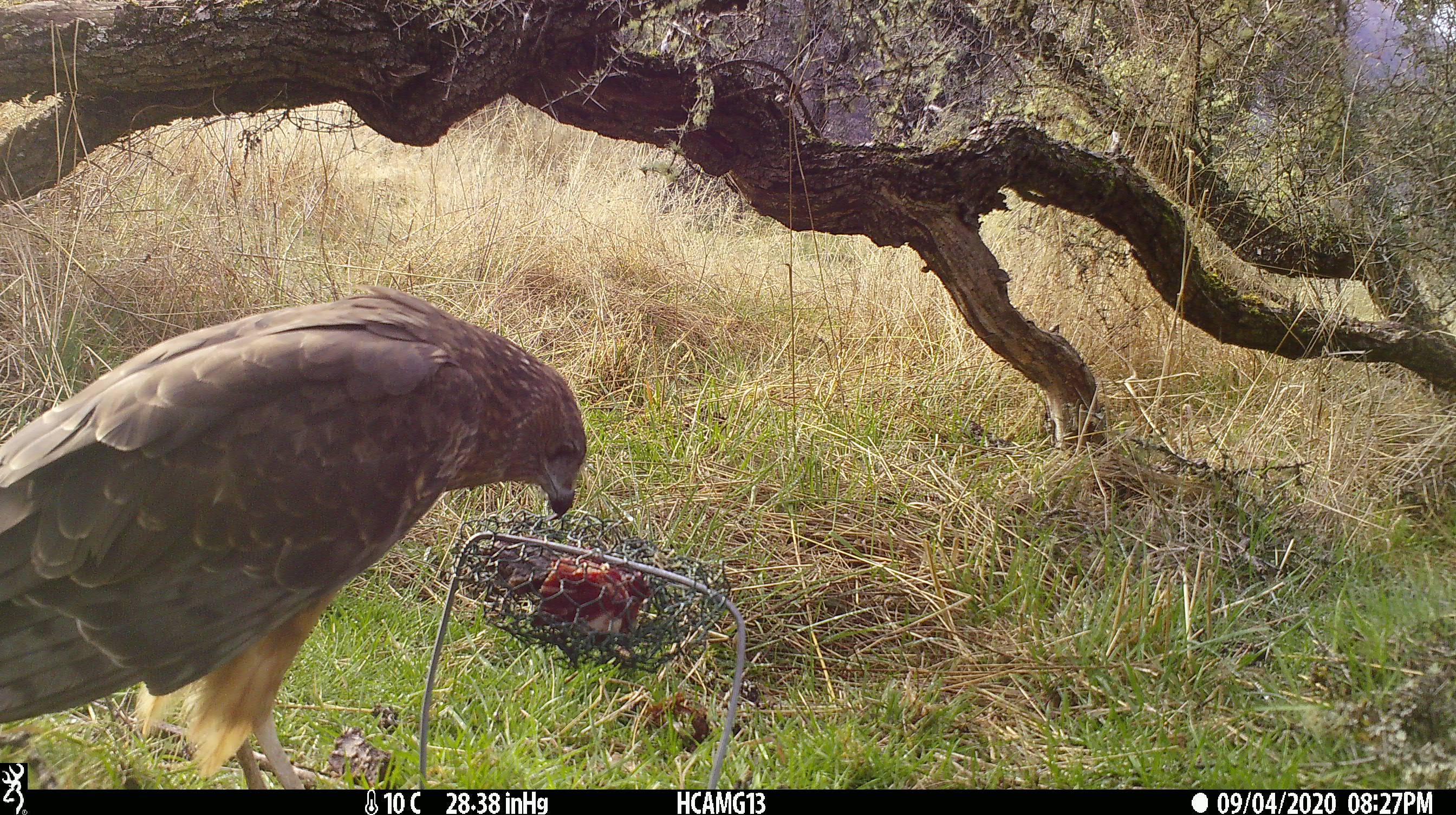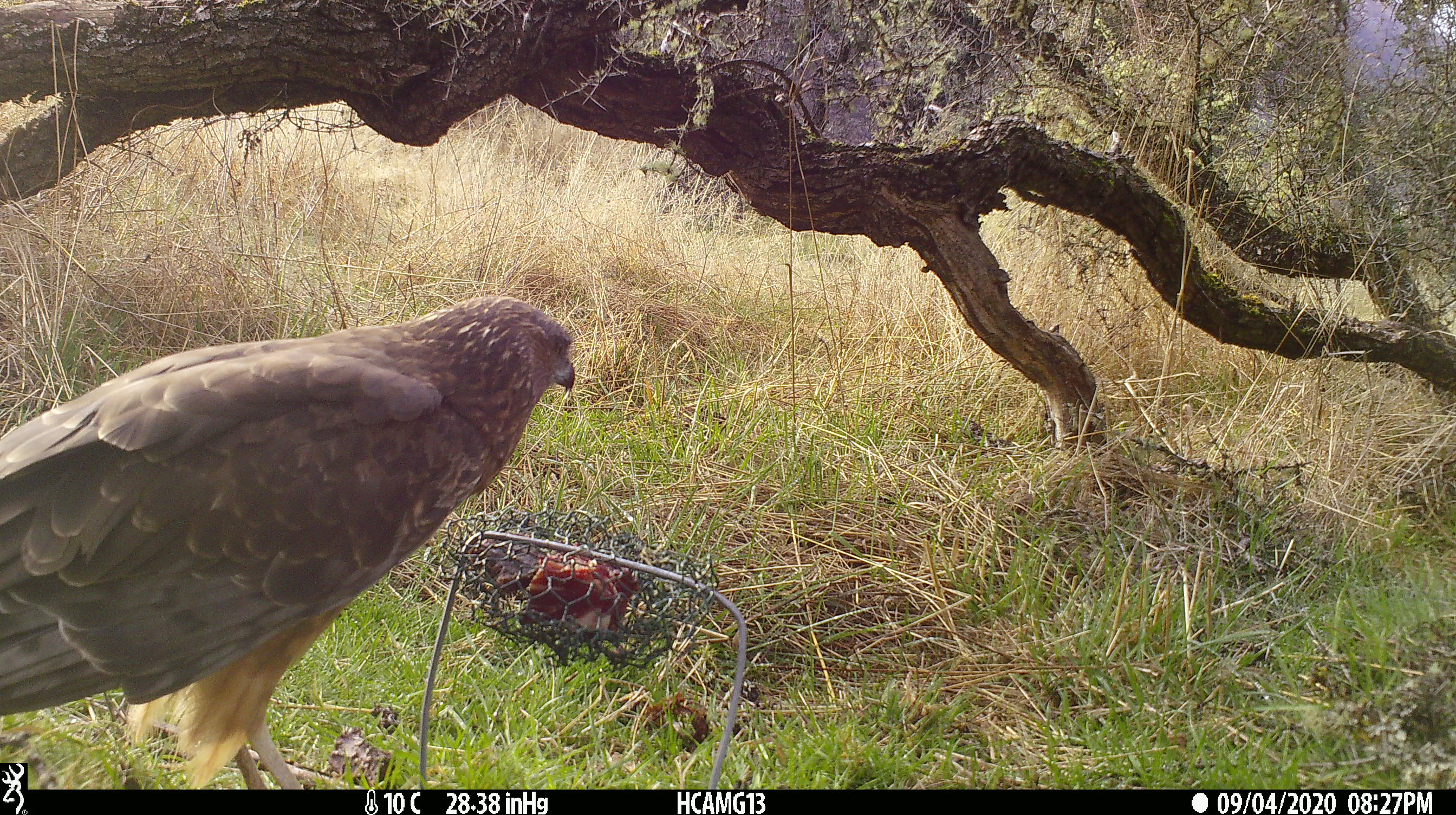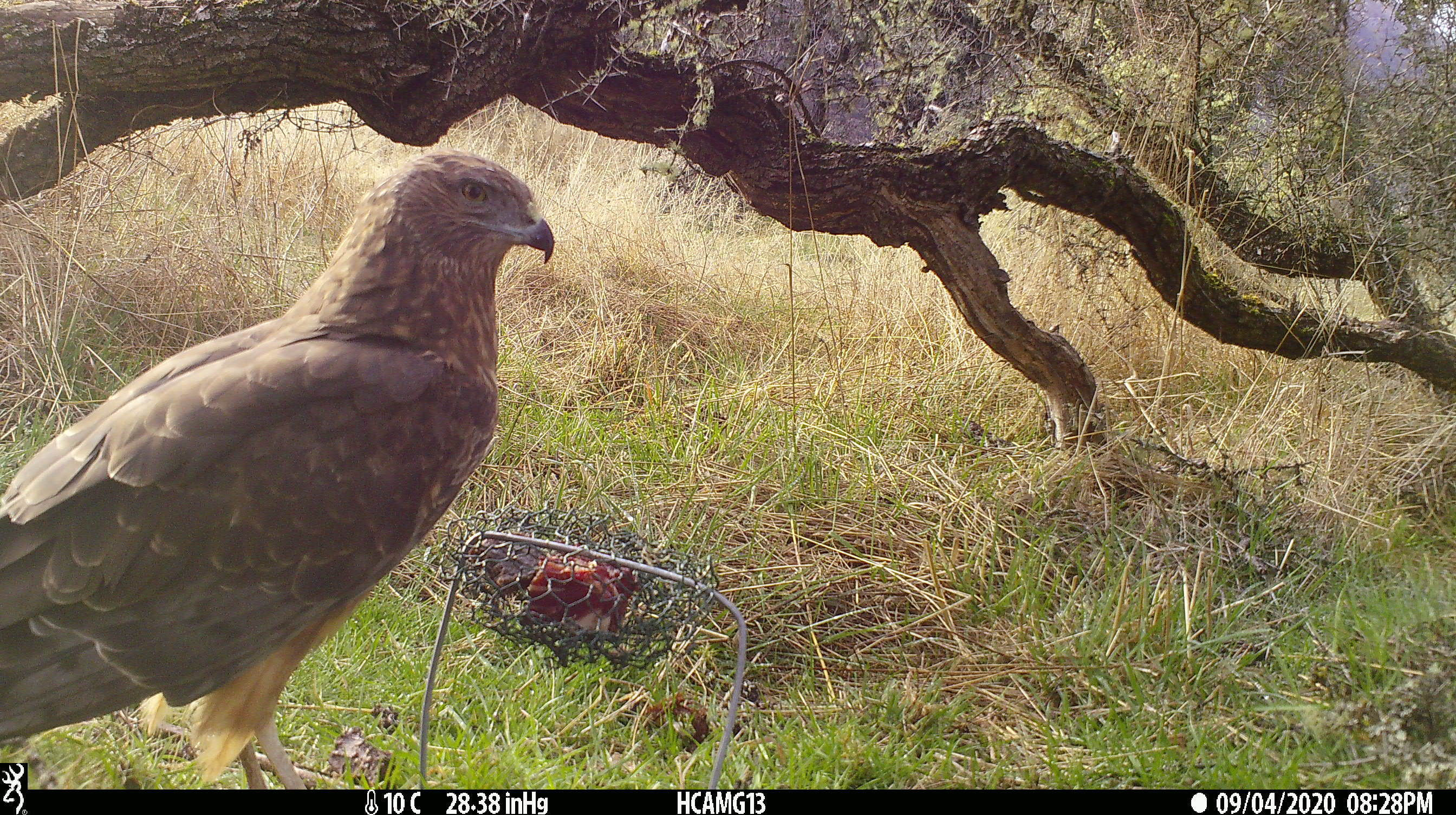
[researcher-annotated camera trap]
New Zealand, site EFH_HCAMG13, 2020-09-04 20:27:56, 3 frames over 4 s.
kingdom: Animalia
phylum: Chordata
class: Aves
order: Accipitriformes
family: Accipitridae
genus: Circus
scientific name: Circus approximans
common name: swamp harrier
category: harrier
Harrier (swamp harrier) (Circus approximans).